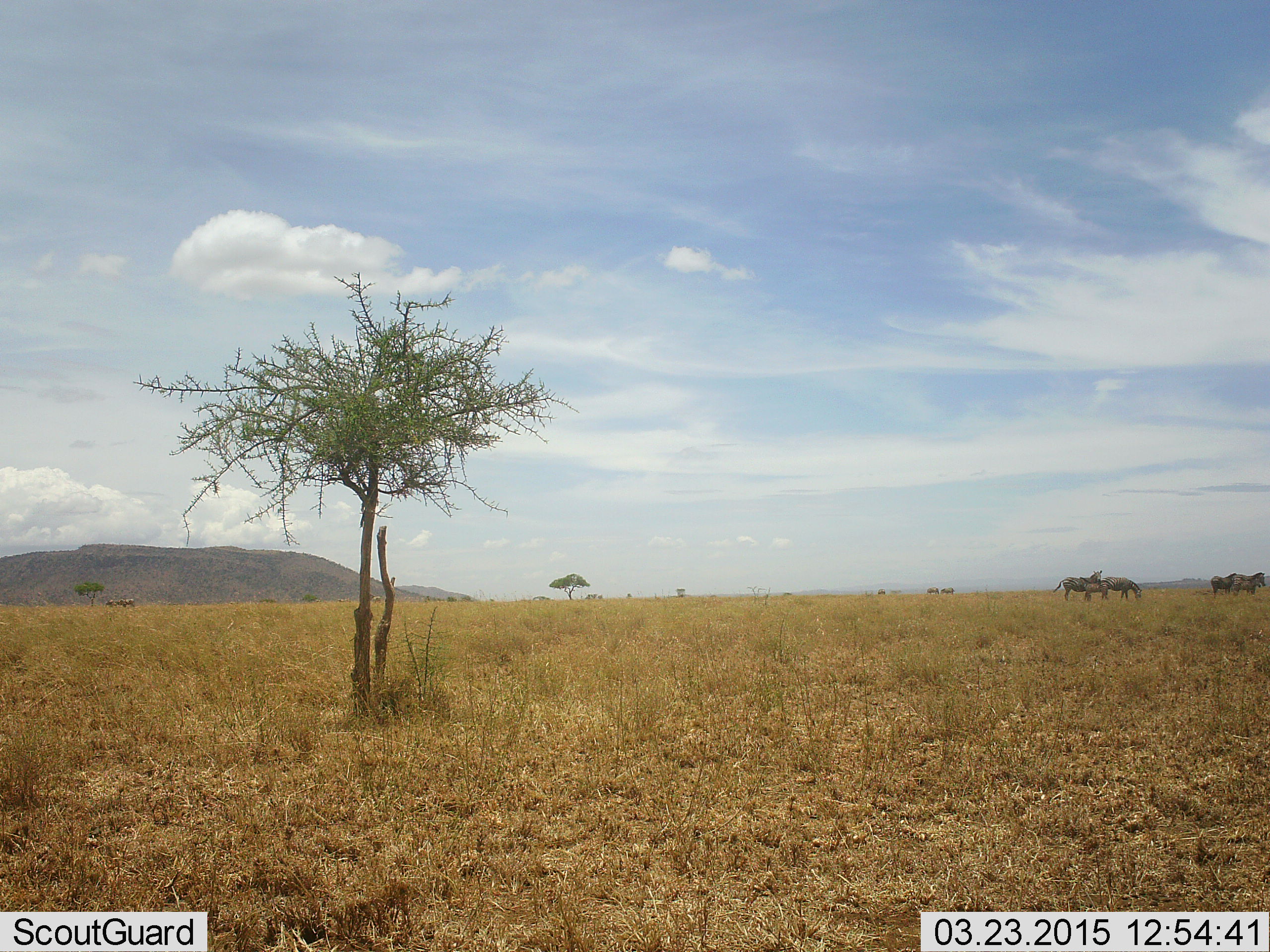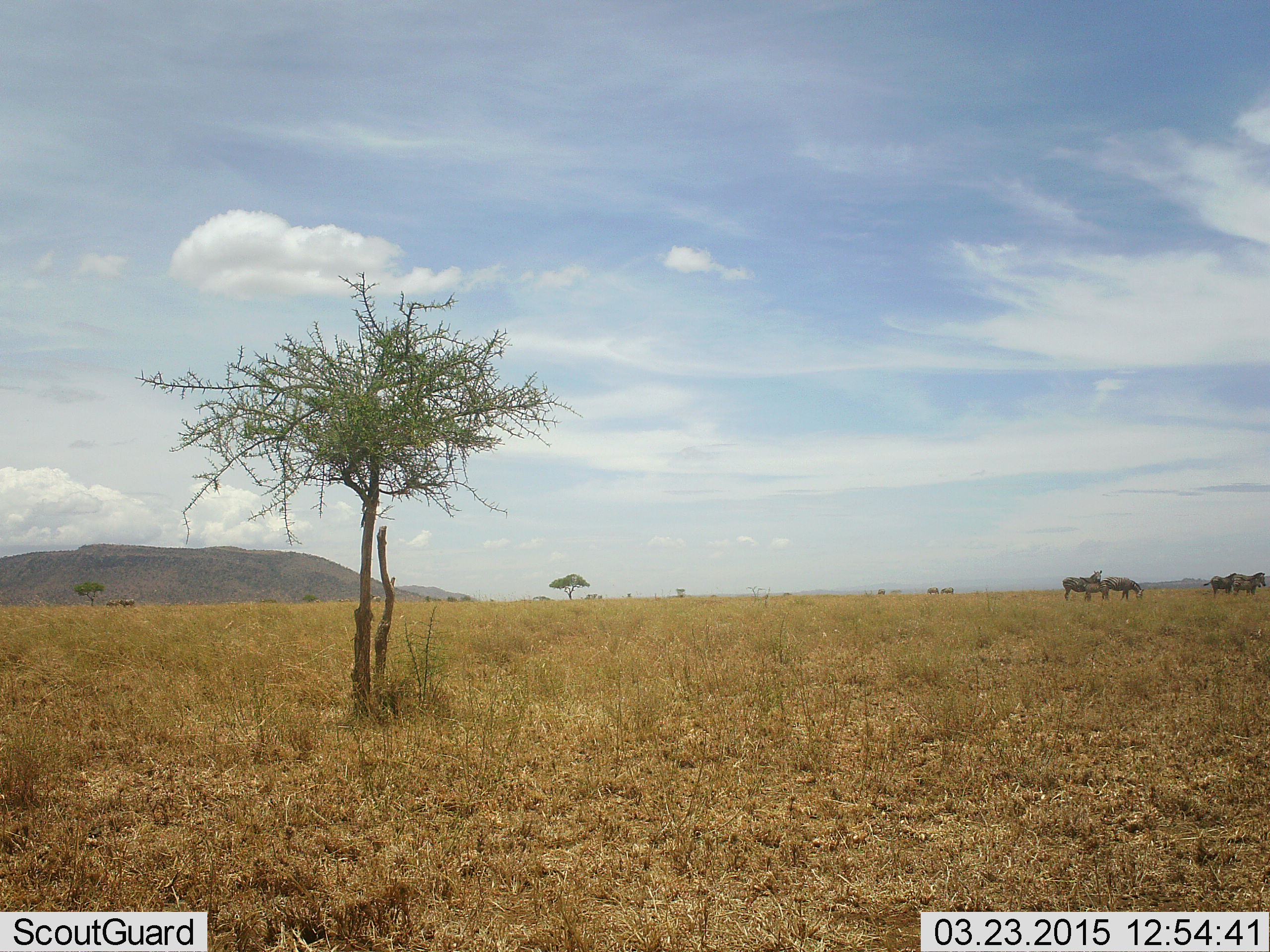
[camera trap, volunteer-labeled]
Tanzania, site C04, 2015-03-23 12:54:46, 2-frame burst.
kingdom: Animalia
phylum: Chordata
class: Mammalia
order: Perissodactyla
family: Equidae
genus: Equus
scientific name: Equus quagga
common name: plains zebra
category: zebra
Zebra (plains zebra) (Equus quagga), count 5. Behavior (volunteer vote fractions): standing 90%, resting 0%, moving 0%, interacting 0%. Young present (vote fraction): 0%. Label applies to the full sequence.